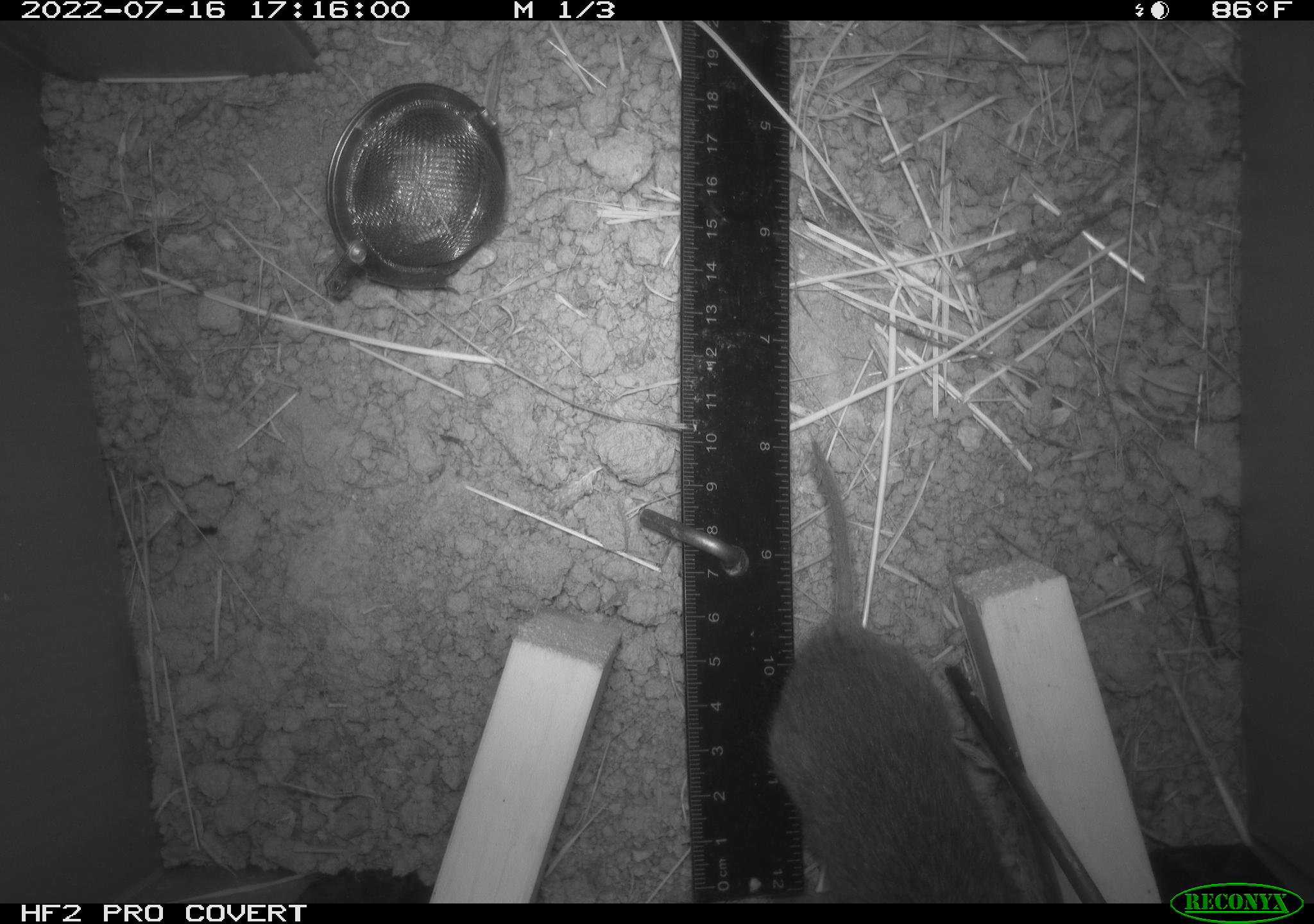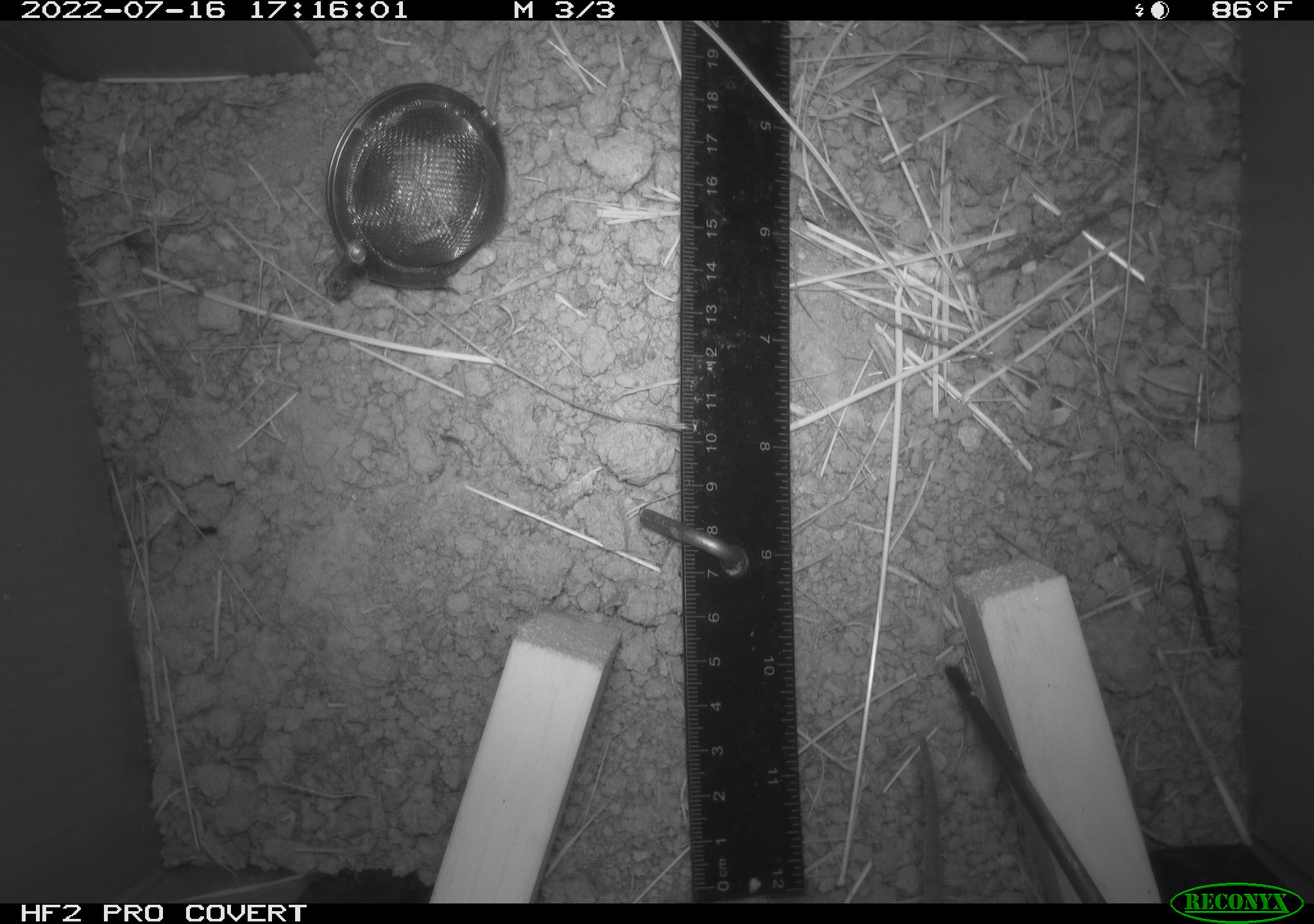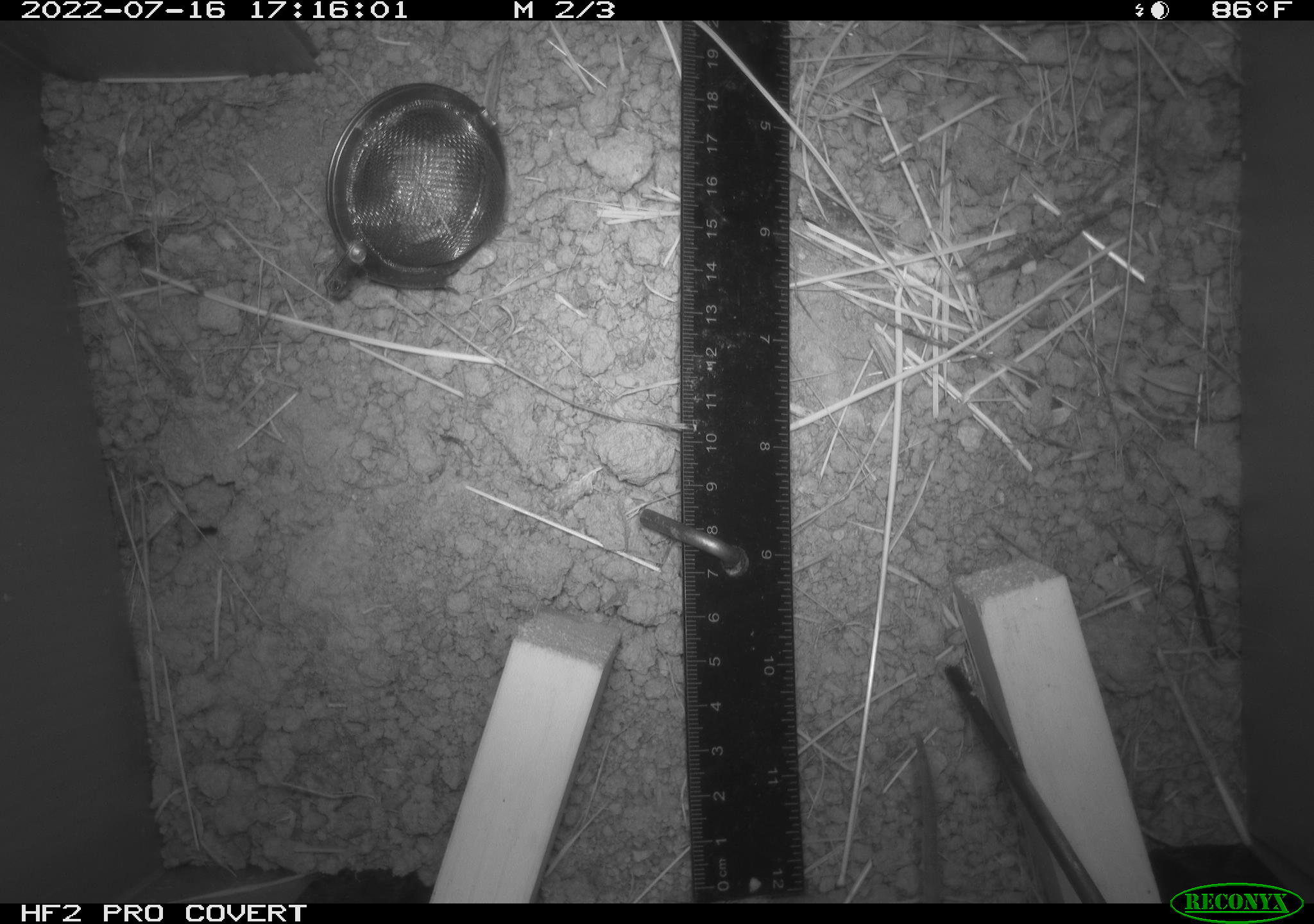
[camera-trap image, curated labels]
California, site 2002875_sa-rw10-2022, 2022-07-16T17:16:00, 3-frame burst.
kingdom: Animalia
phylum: Chordata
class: Mammalia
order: Rodentia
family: Cricetidae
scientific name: Arvicolinae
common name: voles, lemmings, and muskrats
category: arvicolinae subfamily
Arvicolinae subfamily (voles, lemmings, and muskrats) (Arvicolinae).